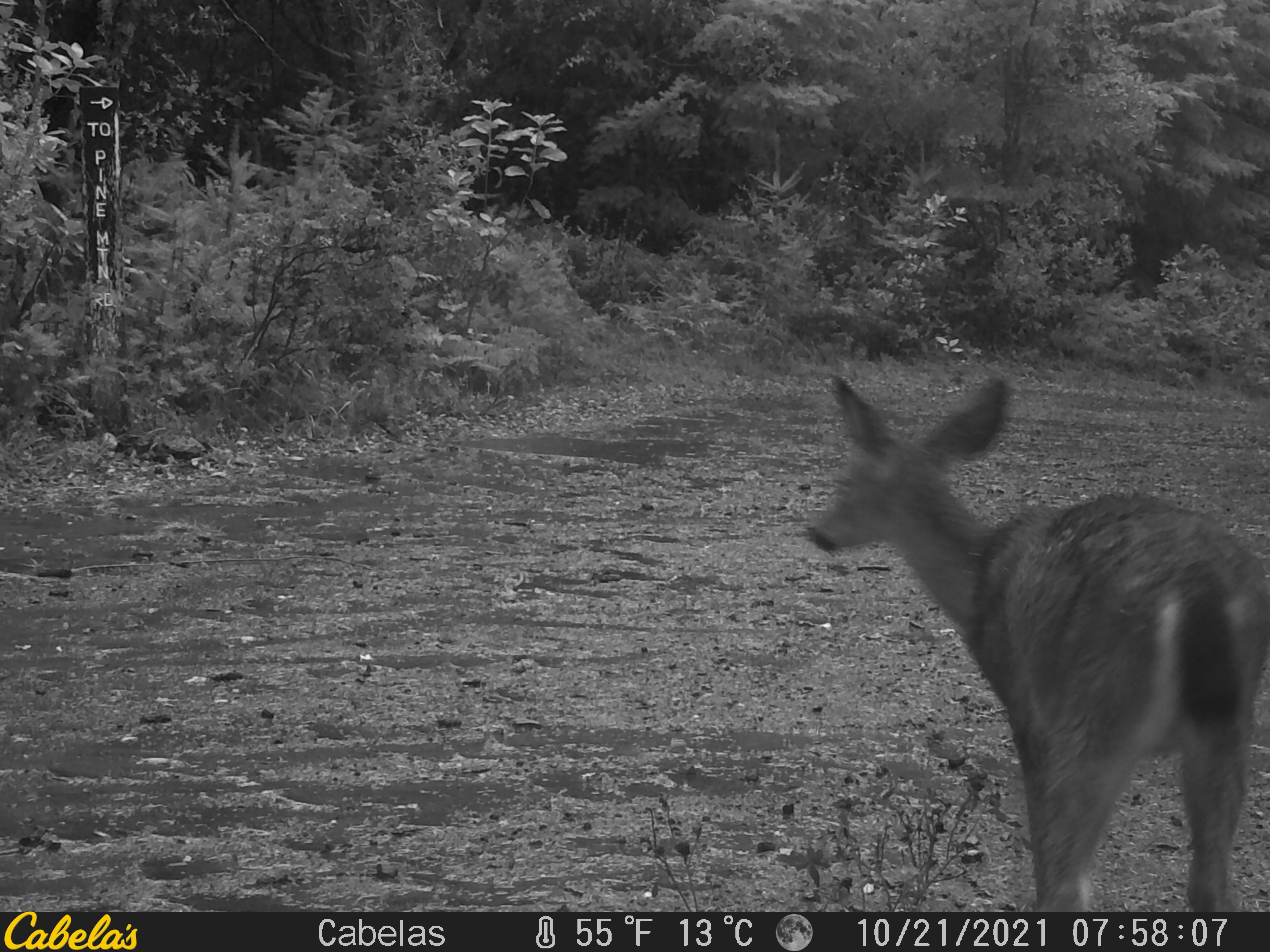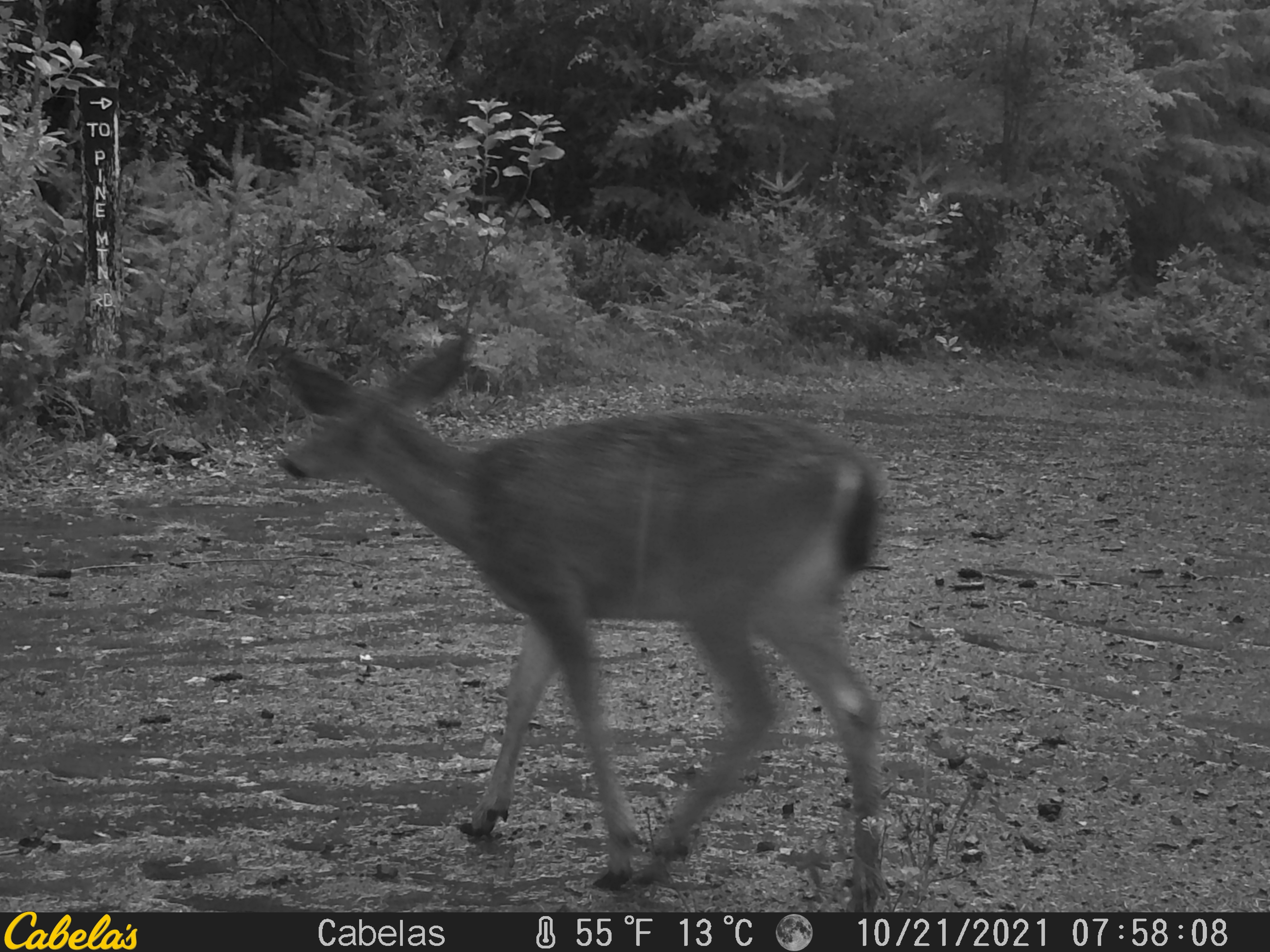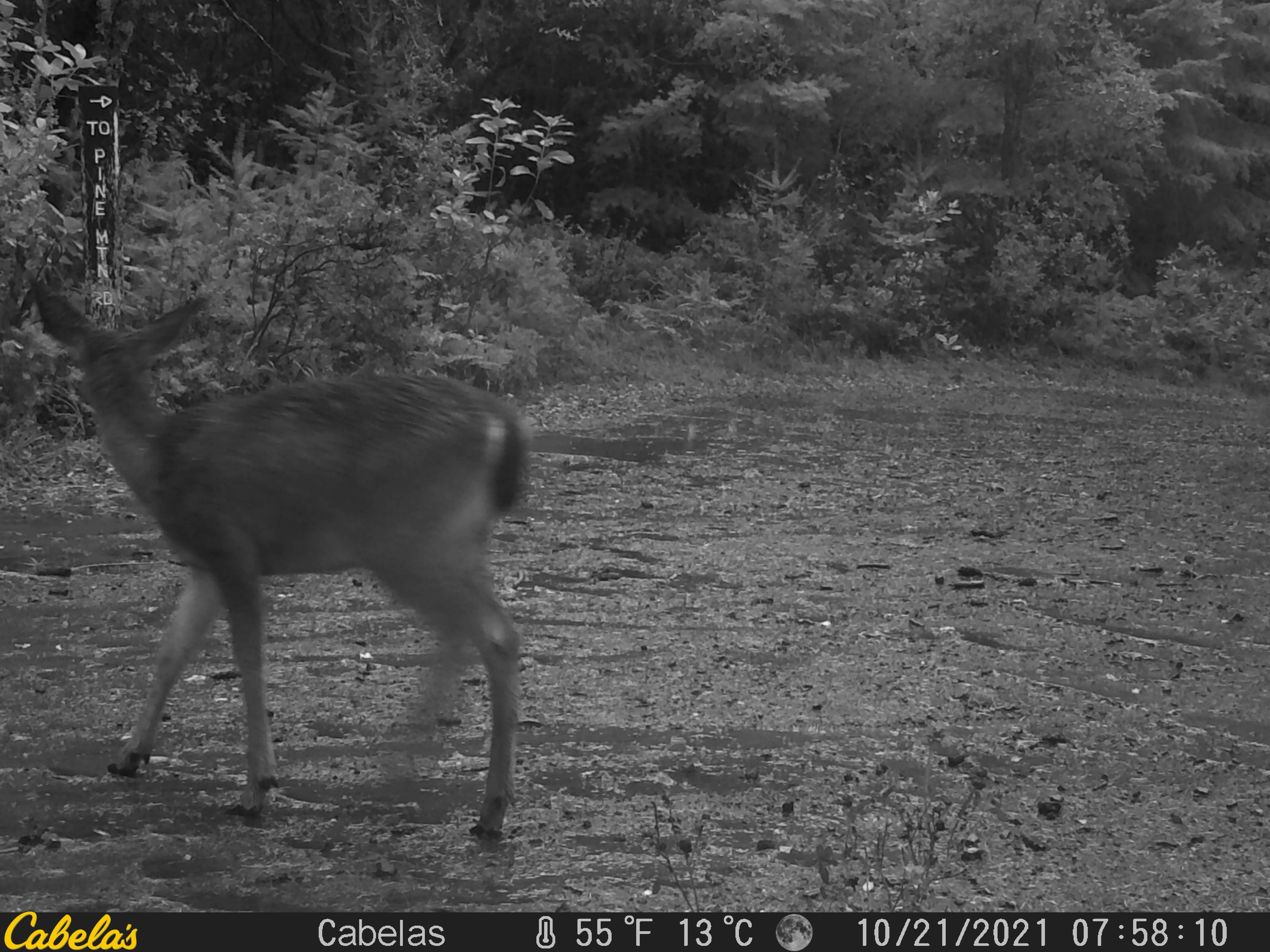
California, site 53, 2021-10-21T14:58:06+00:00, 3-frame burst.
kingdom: Animalia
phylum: Chordata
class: Mammalia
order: Artiodactyla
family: Cervidae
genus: Odocoileus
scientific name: Odocoileus hemionus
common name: mule deer